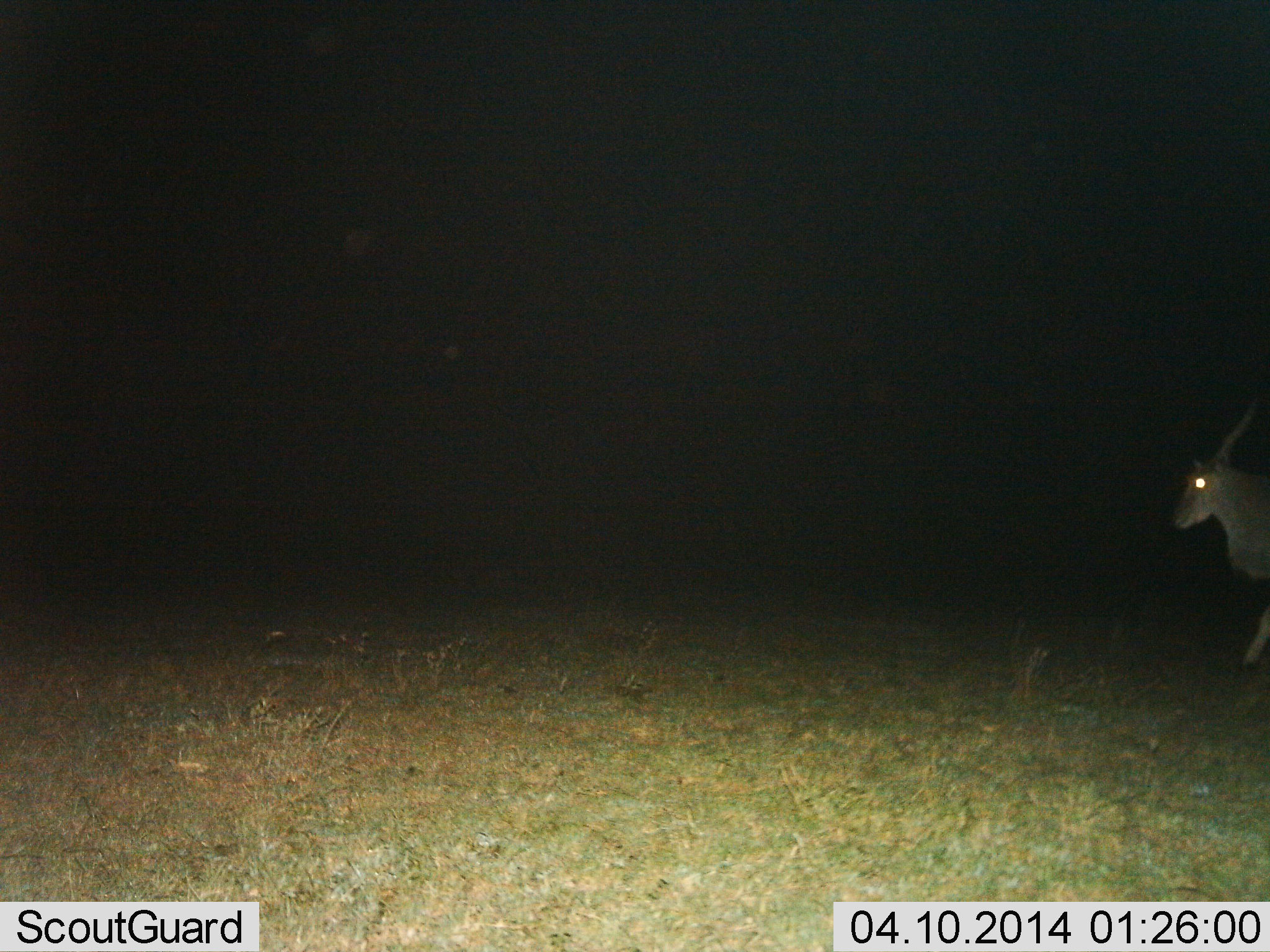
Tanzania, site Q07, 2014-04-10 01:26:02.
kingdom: Animalia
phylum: Chordata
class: Mammalia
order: Artiodactyla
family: Bovidae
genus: Tragelaphus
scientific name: Tragelaphus oryx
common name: eland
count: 1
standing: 20%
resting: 0%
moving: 80%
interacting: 0%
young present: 0%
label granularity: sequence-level